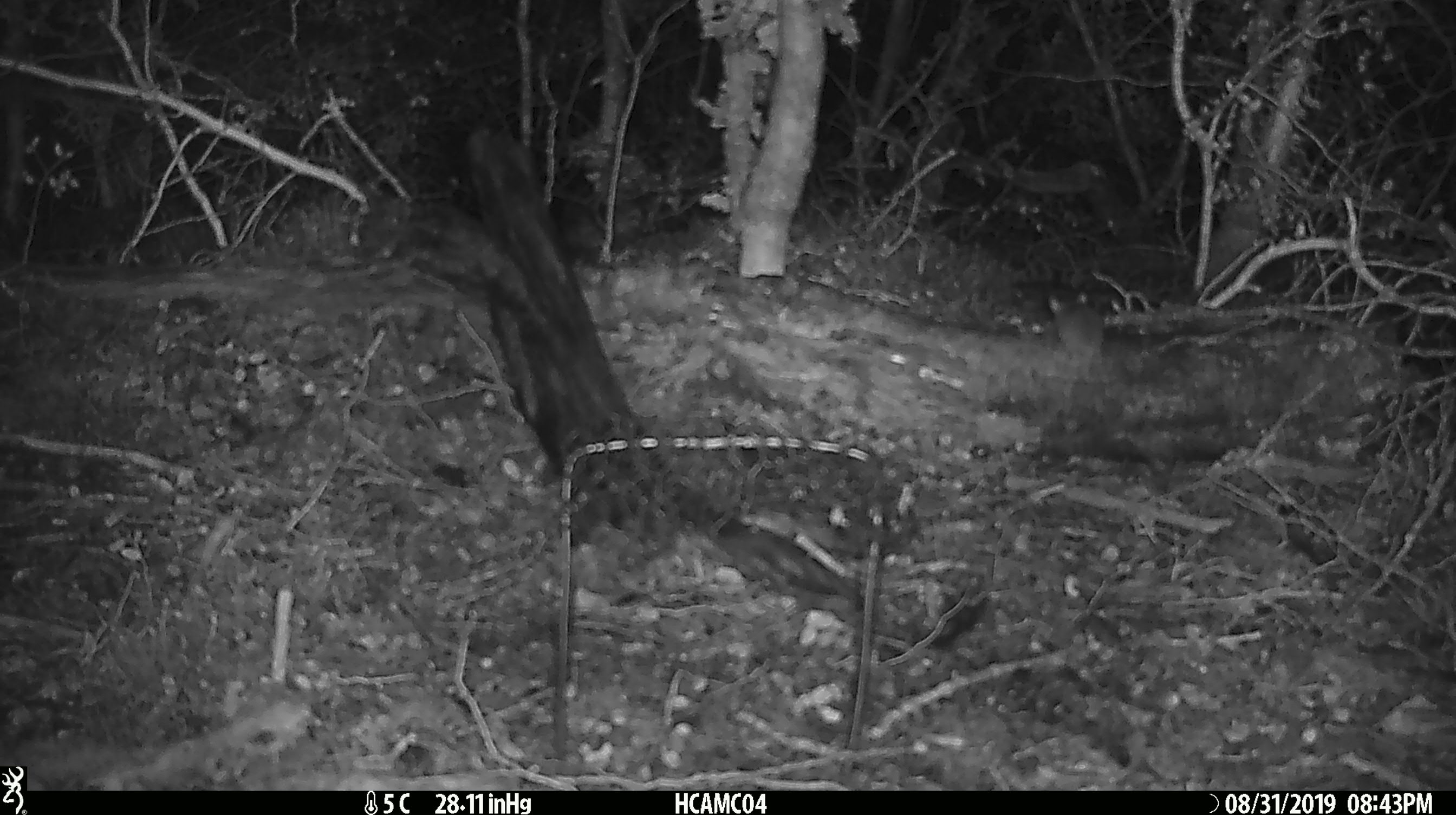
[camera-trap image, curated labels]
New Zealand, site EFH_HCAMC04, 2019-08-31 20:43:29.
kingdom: Animalia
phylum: Chordata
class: Mammalia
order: Rodentia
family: Muridae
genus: Mus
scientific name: Mus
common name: mouse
Mouse (Mus).